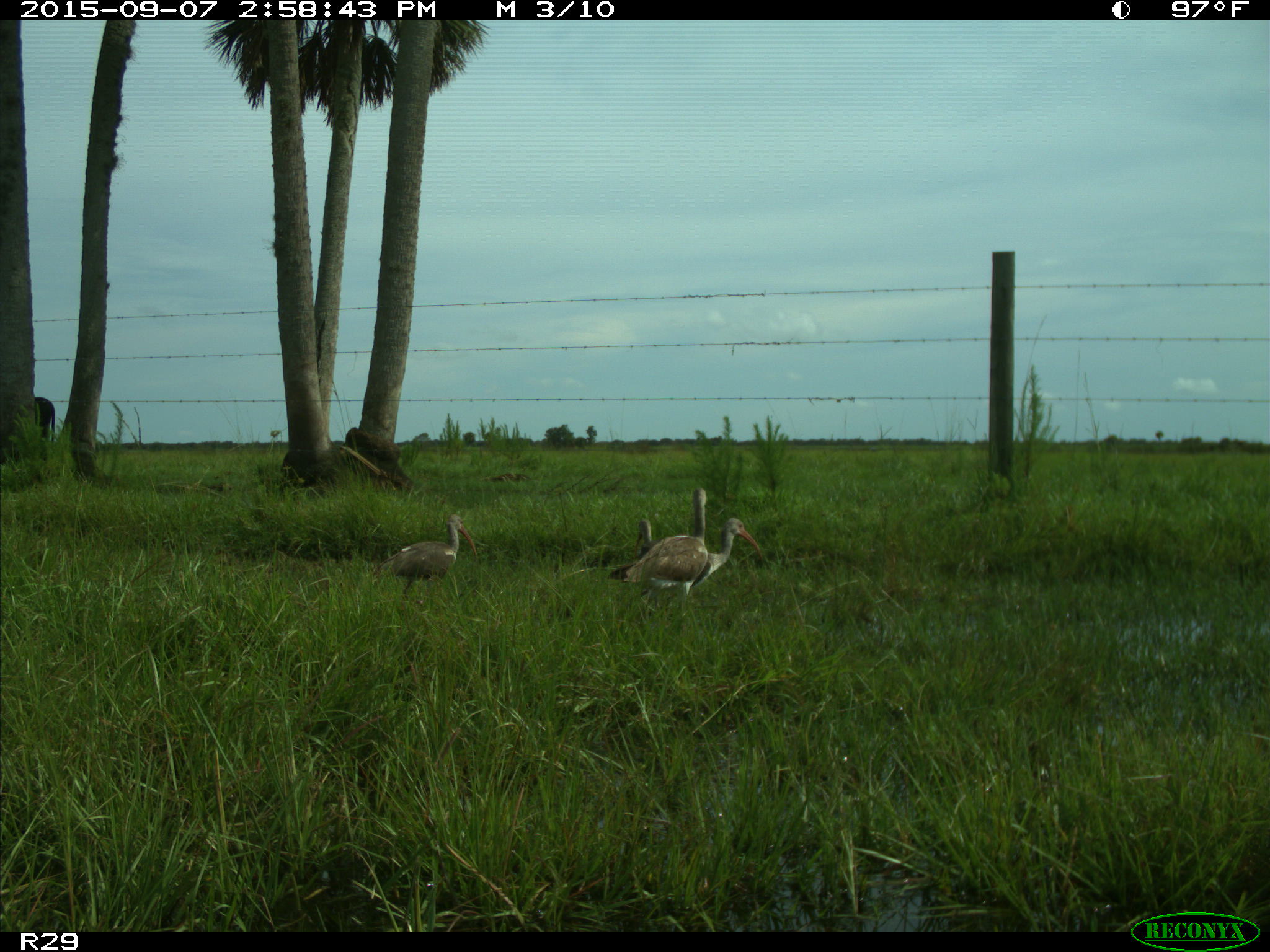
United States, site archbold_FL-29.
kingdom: Animalia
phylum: Chordata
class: Mammalia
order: Artiodactyla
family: Bovidae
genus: Bos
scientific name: Bos taurus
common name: domestic cow